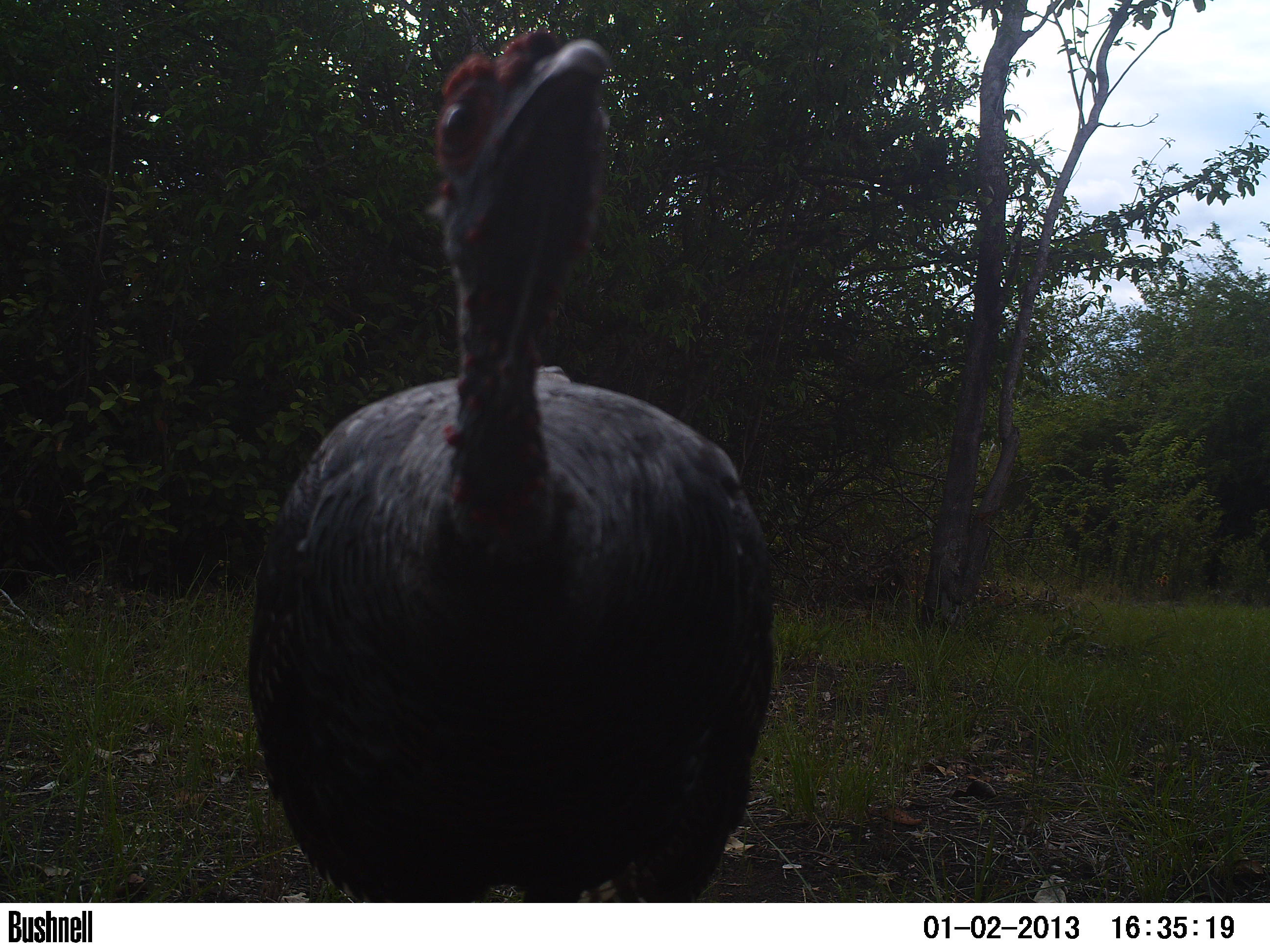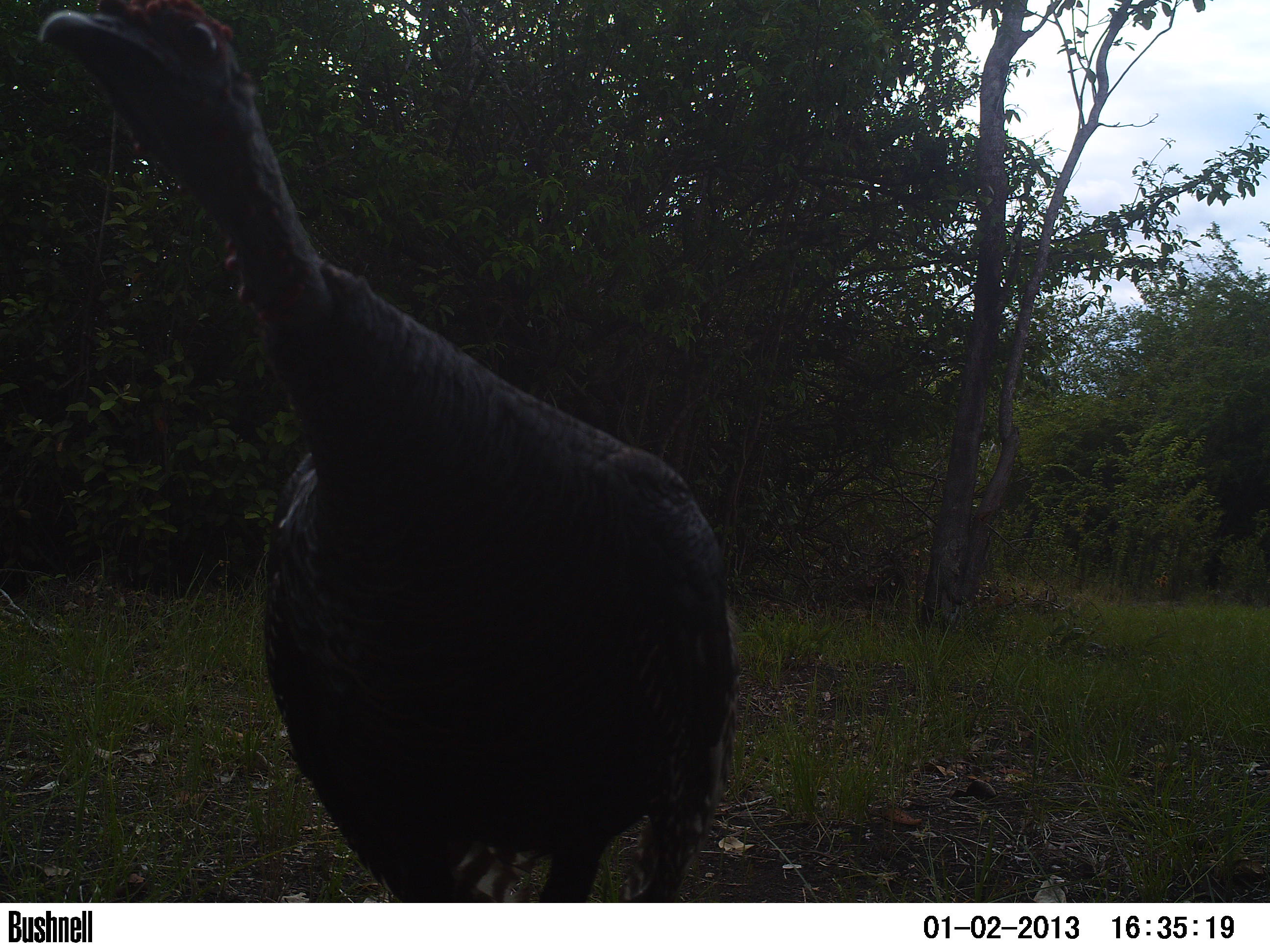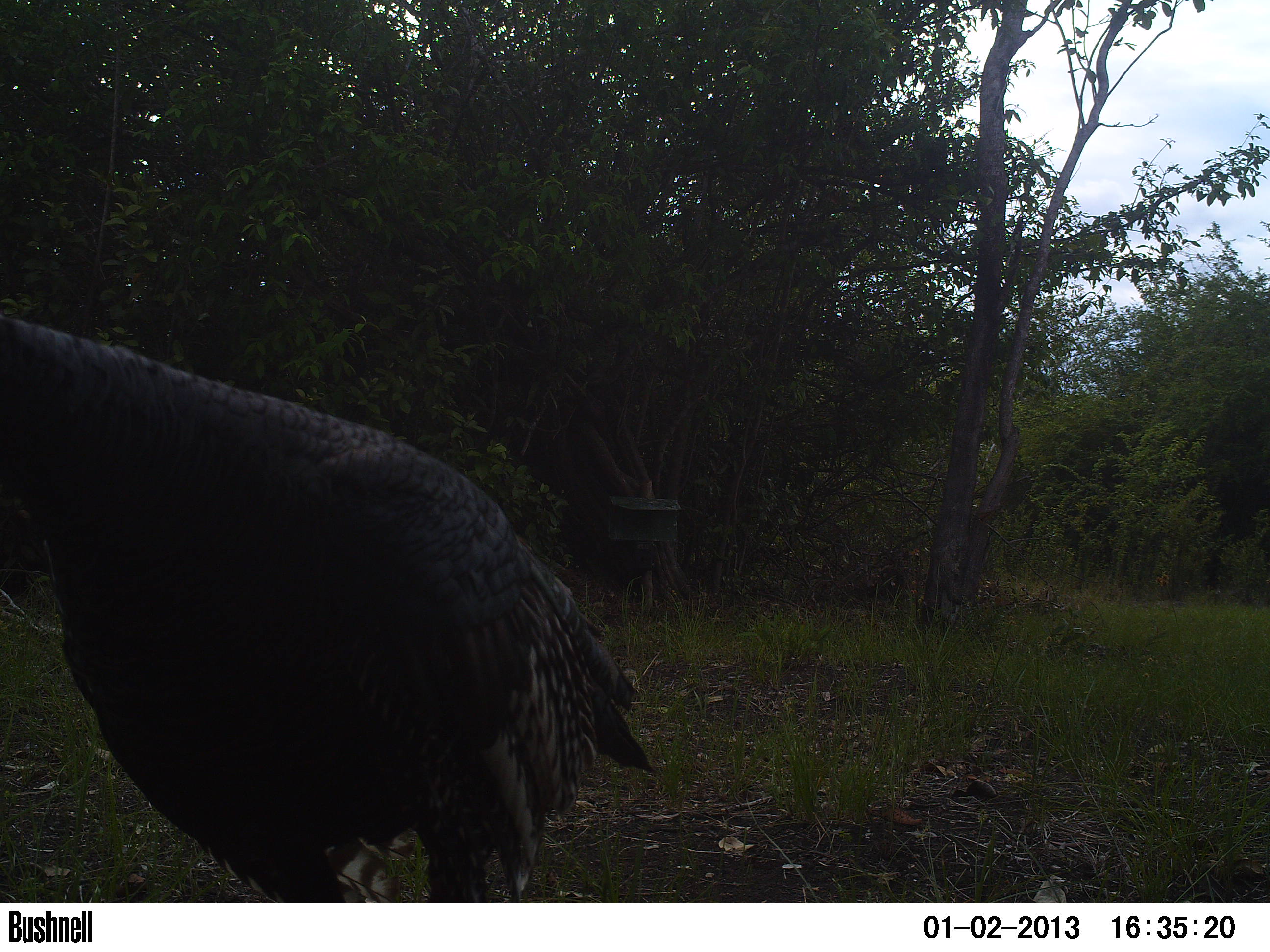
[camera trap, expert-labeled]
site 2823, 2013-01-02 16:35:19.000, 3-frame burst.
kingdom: Animalia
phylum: Chordata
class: Aves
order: Galliformes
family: Phasianidae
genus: Meleagris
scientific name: Meleagris ocellata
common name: ocellated turkey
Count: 1.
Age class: adult.